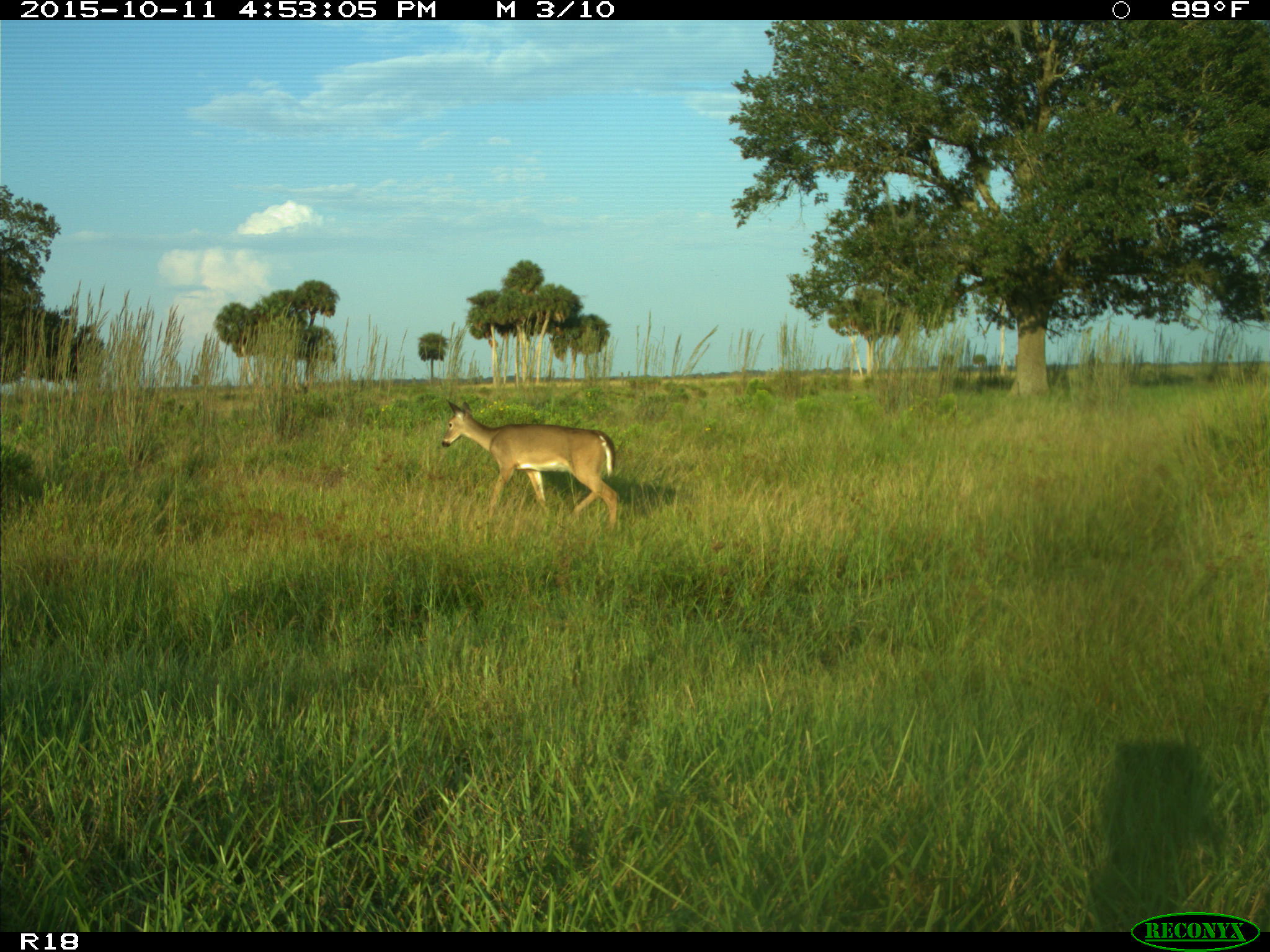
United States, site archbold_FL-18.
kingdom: Animalia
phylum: Chordata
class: Mammalia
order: Artiodactyla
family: Cervidae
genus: Odocoileus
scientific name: Odocoileus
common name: deer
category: unidentified deer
Unidentified deer (deer) (Odocoileus).